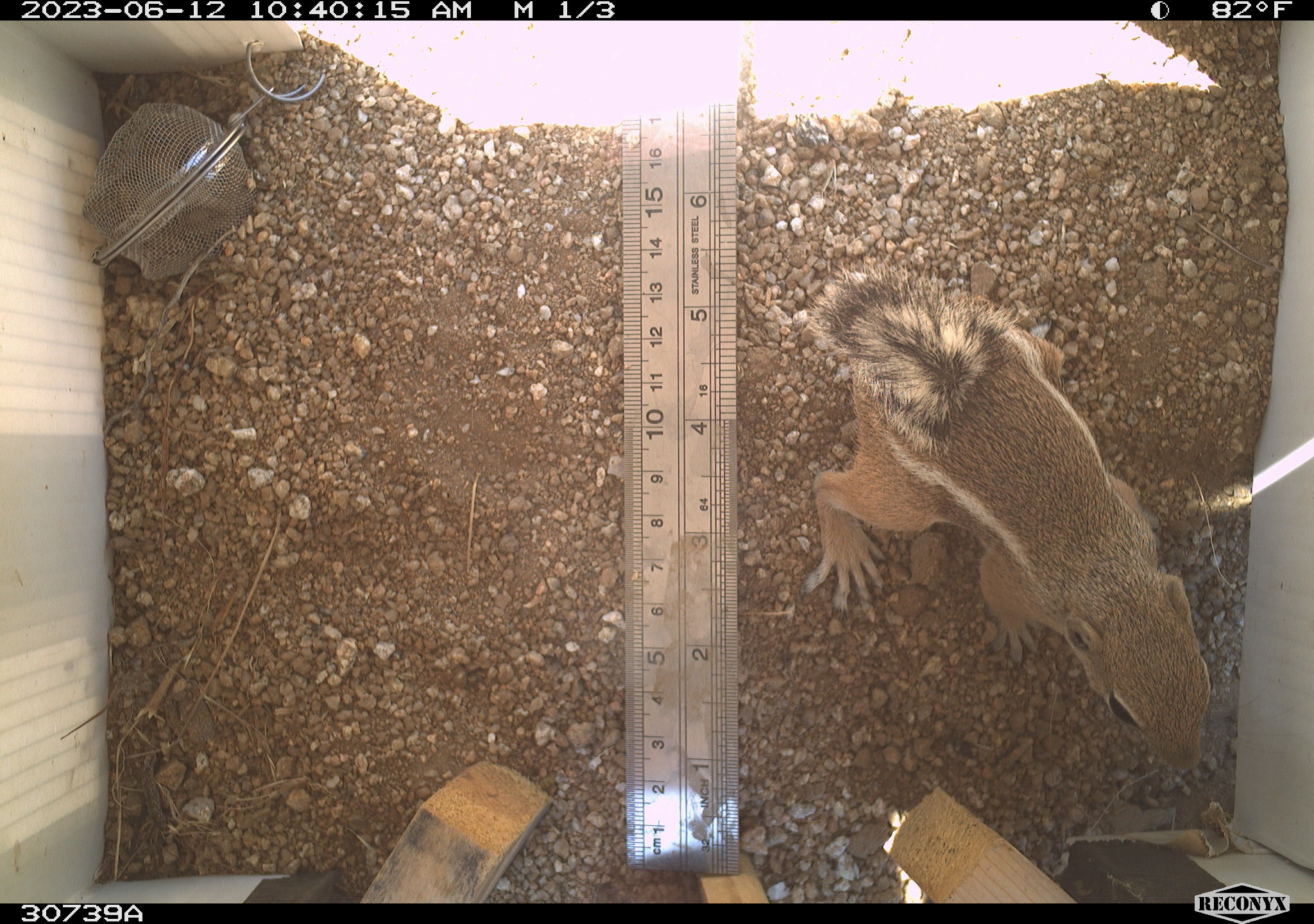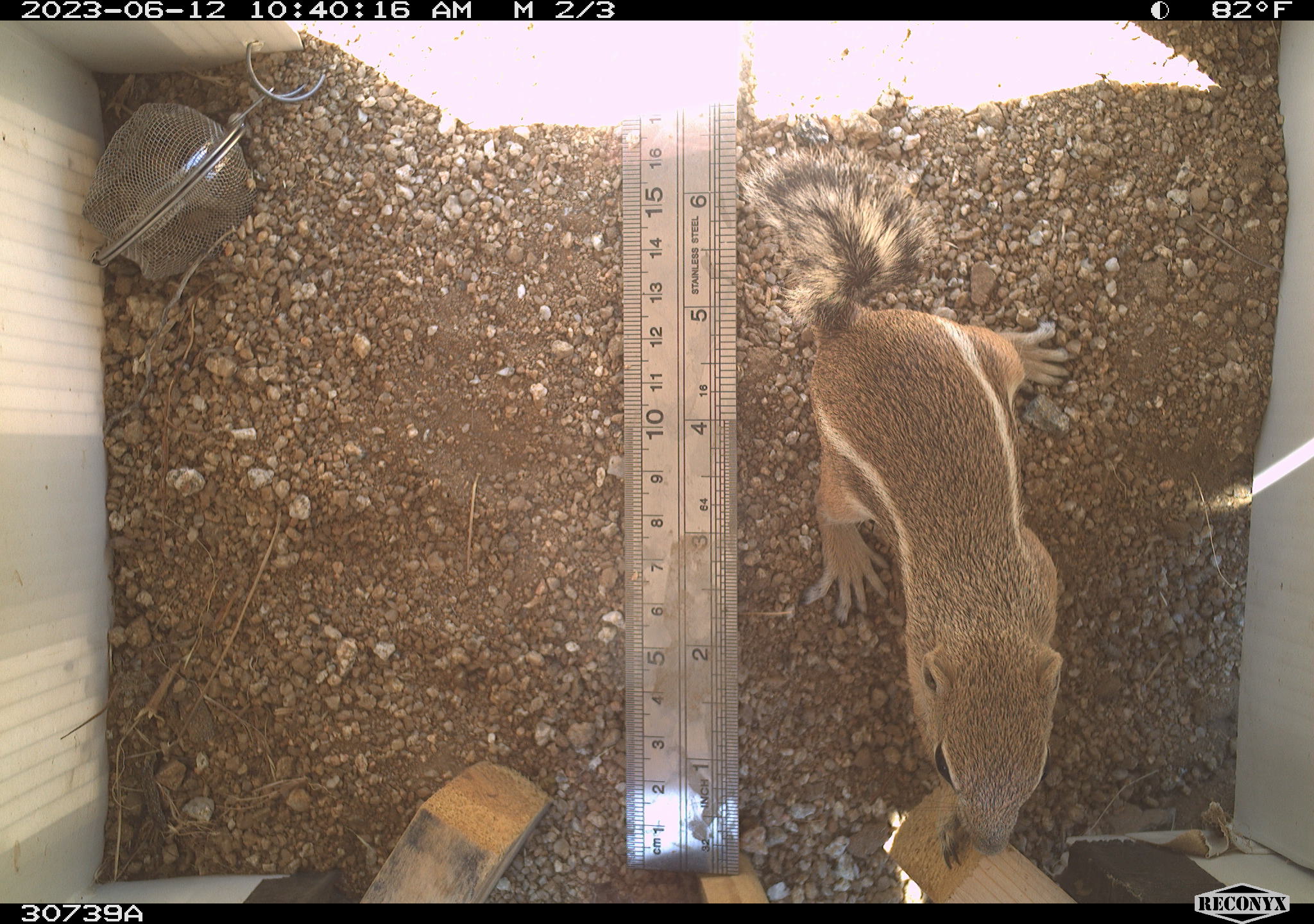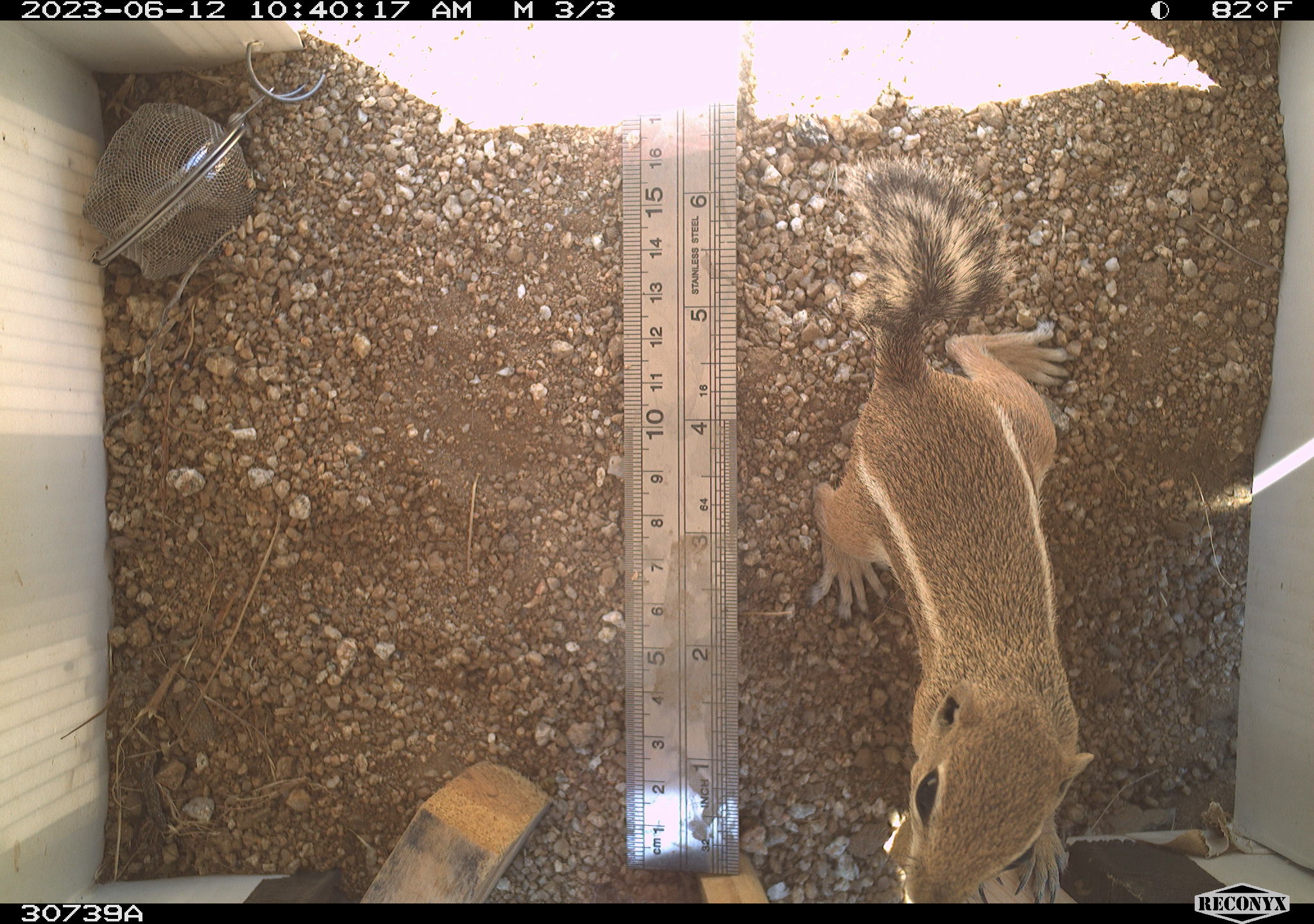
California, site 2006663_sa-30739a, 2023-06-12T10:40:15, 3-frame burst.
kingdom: Animalia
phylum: Chordata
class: Mammalia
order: Rodentia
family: Sciuridae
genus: Ammospermophilus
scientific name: Ammospermophilus leucurus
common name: white-tailed antelope squirrel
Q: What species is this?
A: White-tailed antelope squirrel (Ammospermophilus leucurus).